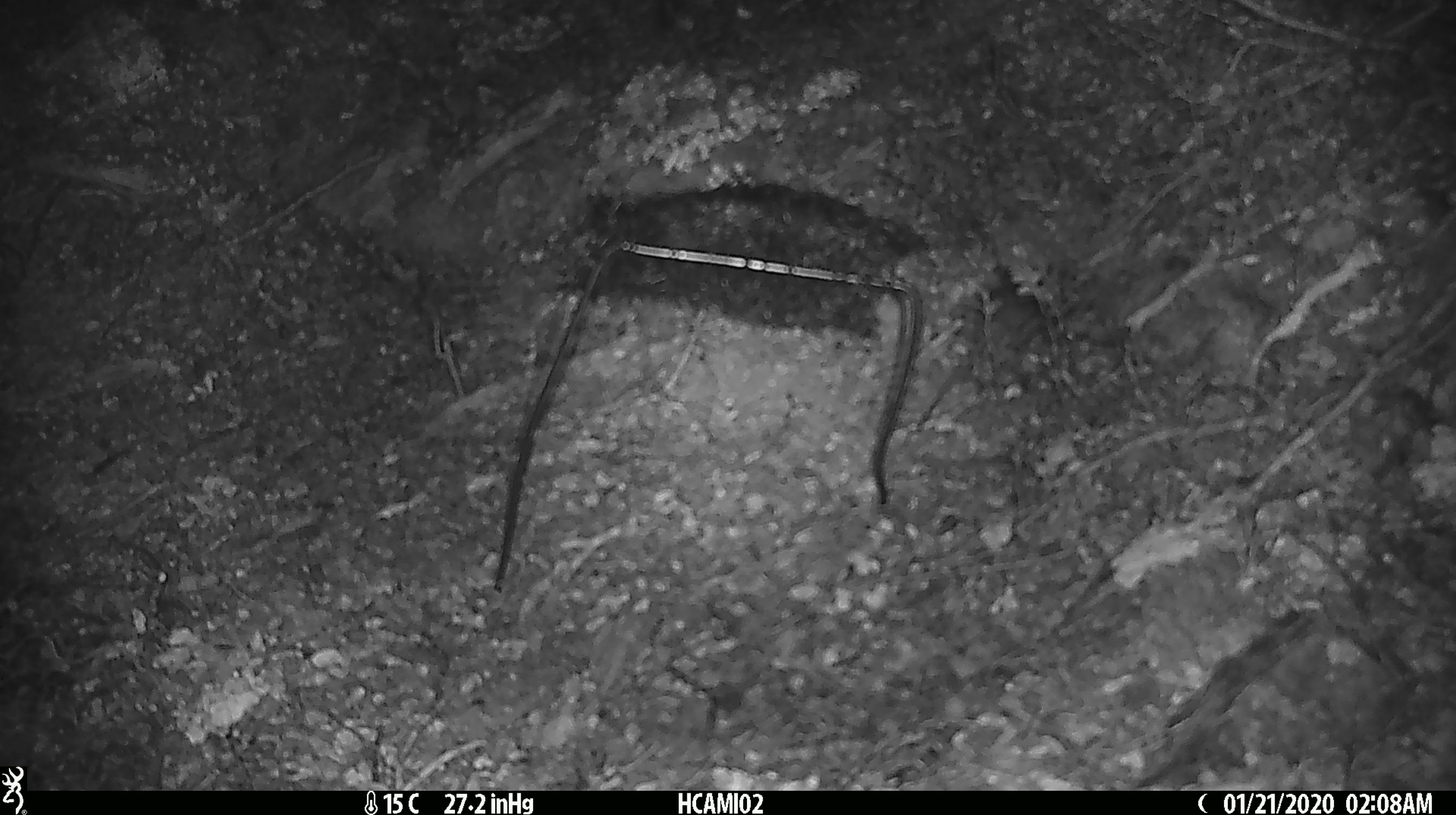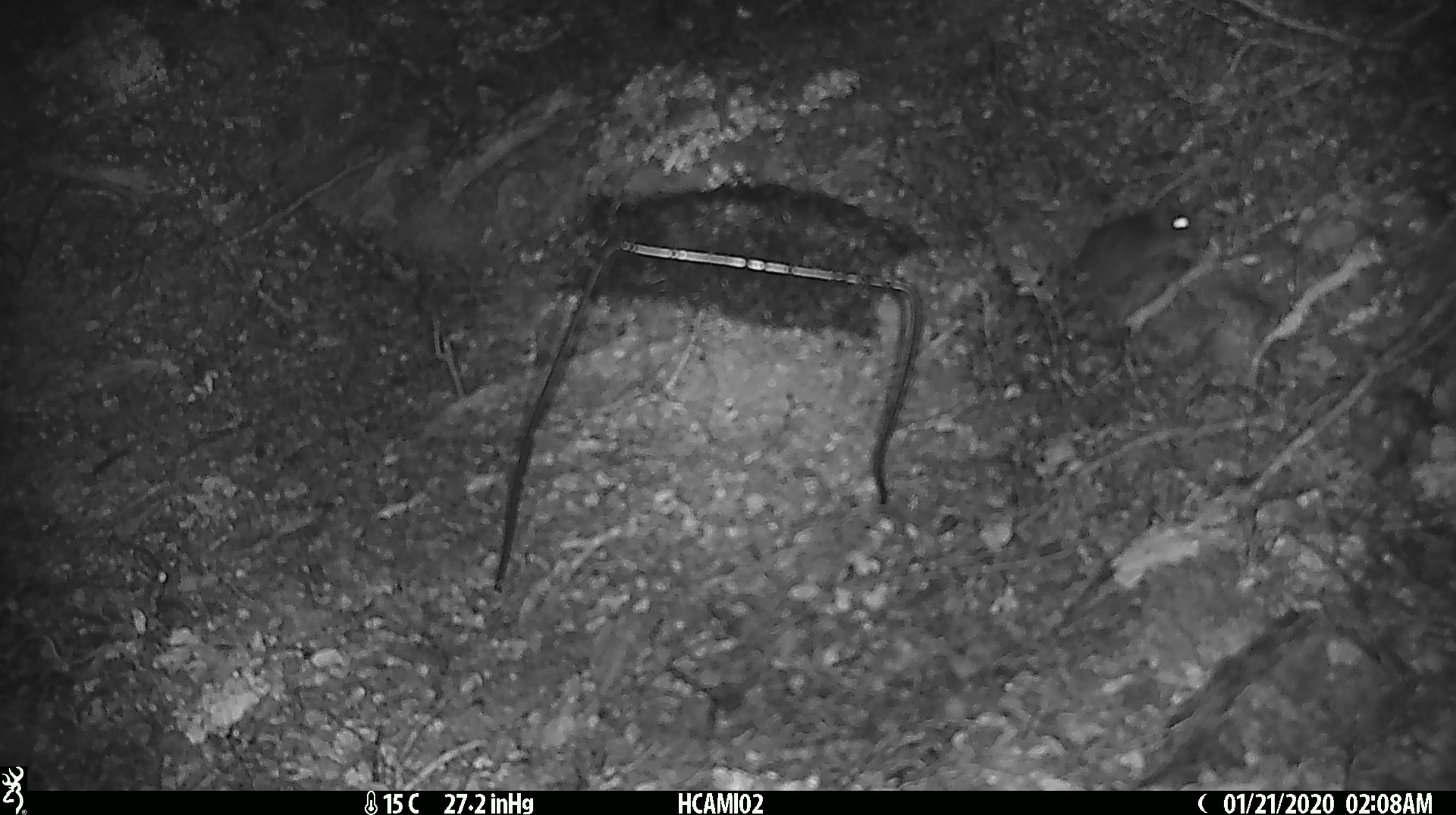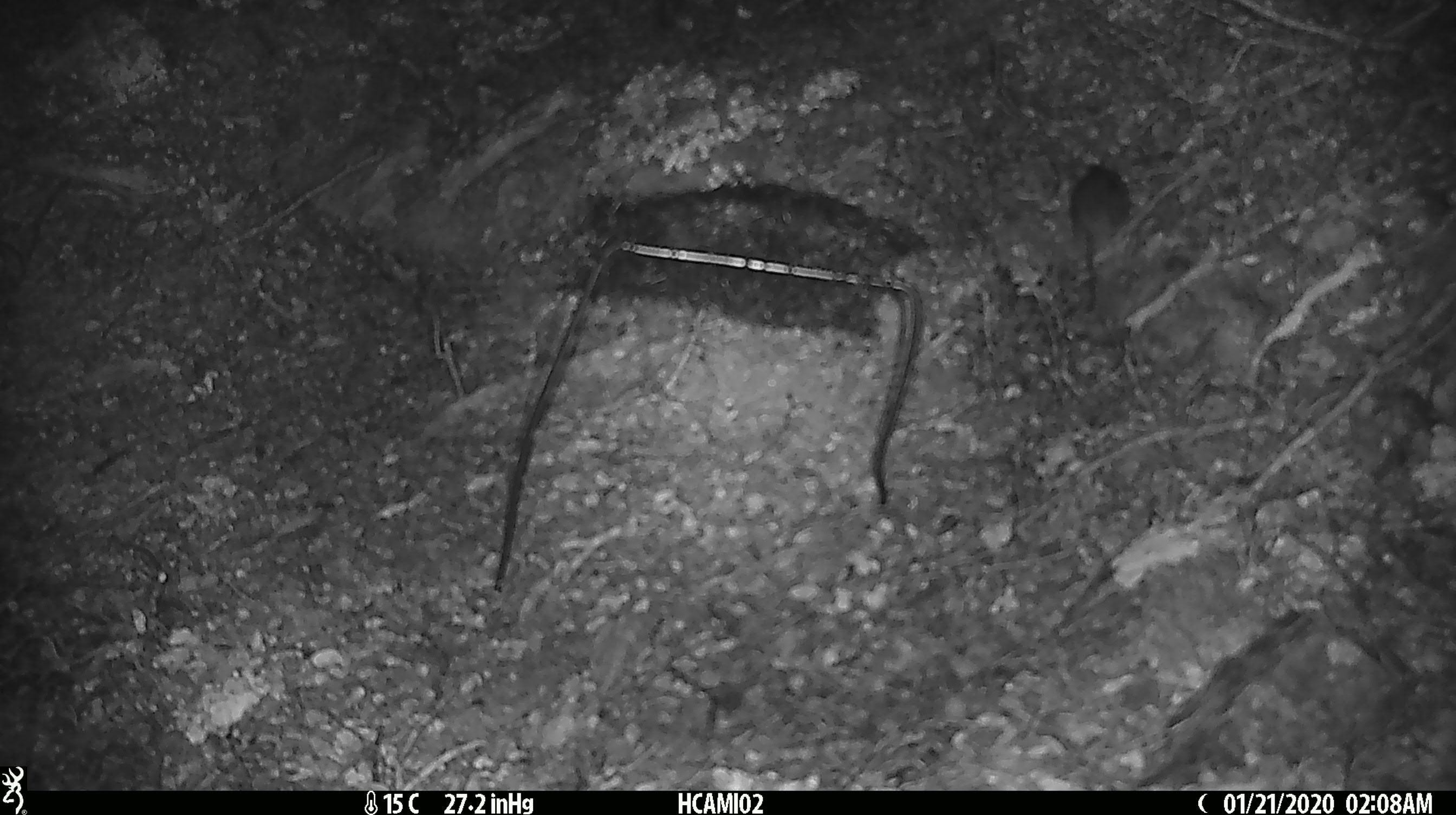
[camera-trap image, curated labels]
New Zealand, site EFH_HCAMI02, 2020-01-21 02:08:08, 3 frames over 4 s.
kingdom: Animalia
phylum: Chordata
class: Mammalia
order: Rodentia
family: Muridae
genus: Mus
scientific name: Mus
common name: mouse